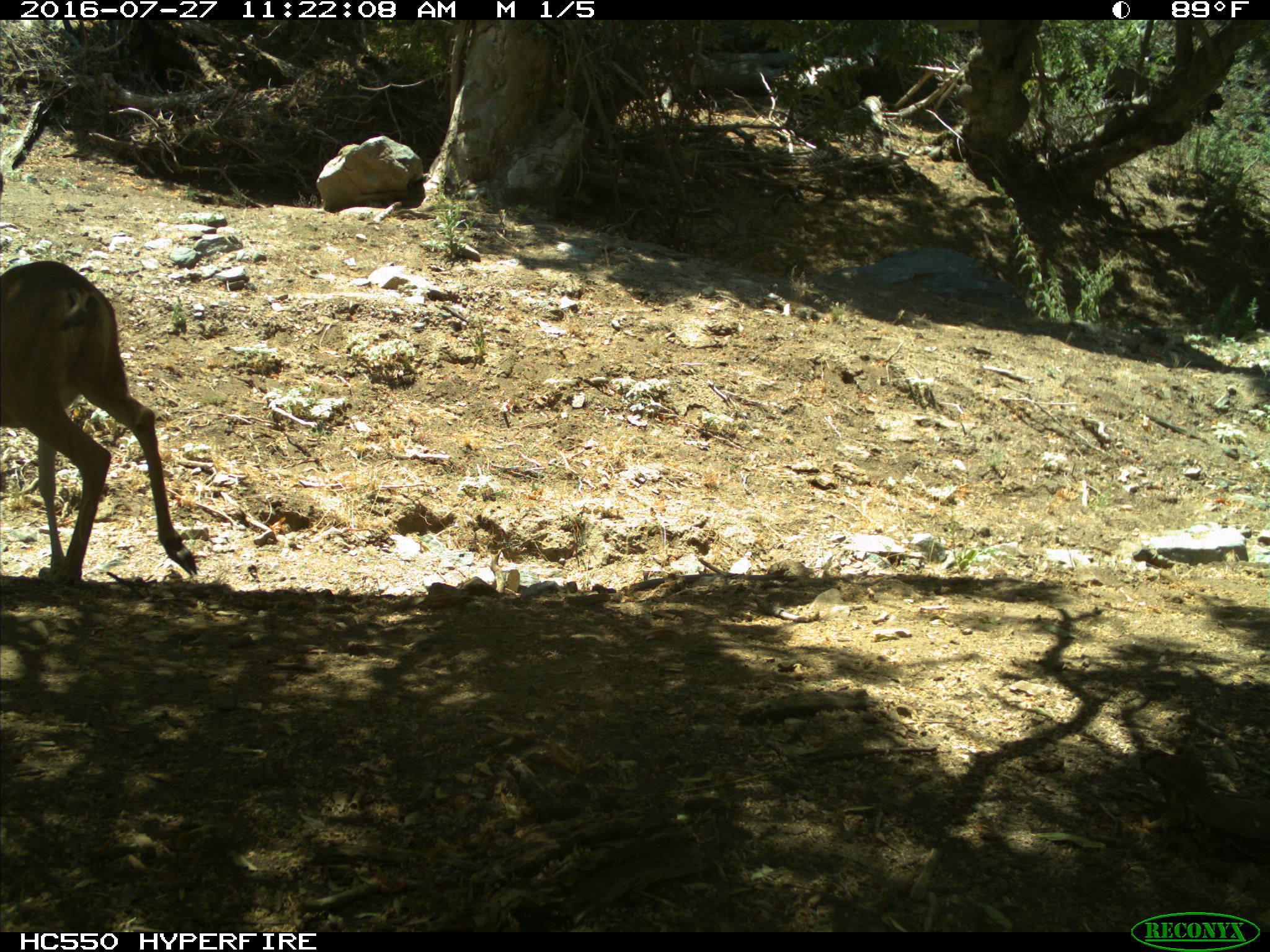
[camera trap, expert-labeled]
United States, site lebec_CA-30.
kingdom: Animalia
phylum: Chordata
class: Mammalia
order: Artiodactyla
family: Cervidae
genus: Odocoileus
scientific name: Odocoileus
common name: deer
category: unidentified deer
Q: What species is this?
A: Unidentified deer (deer) (Odocoileus).